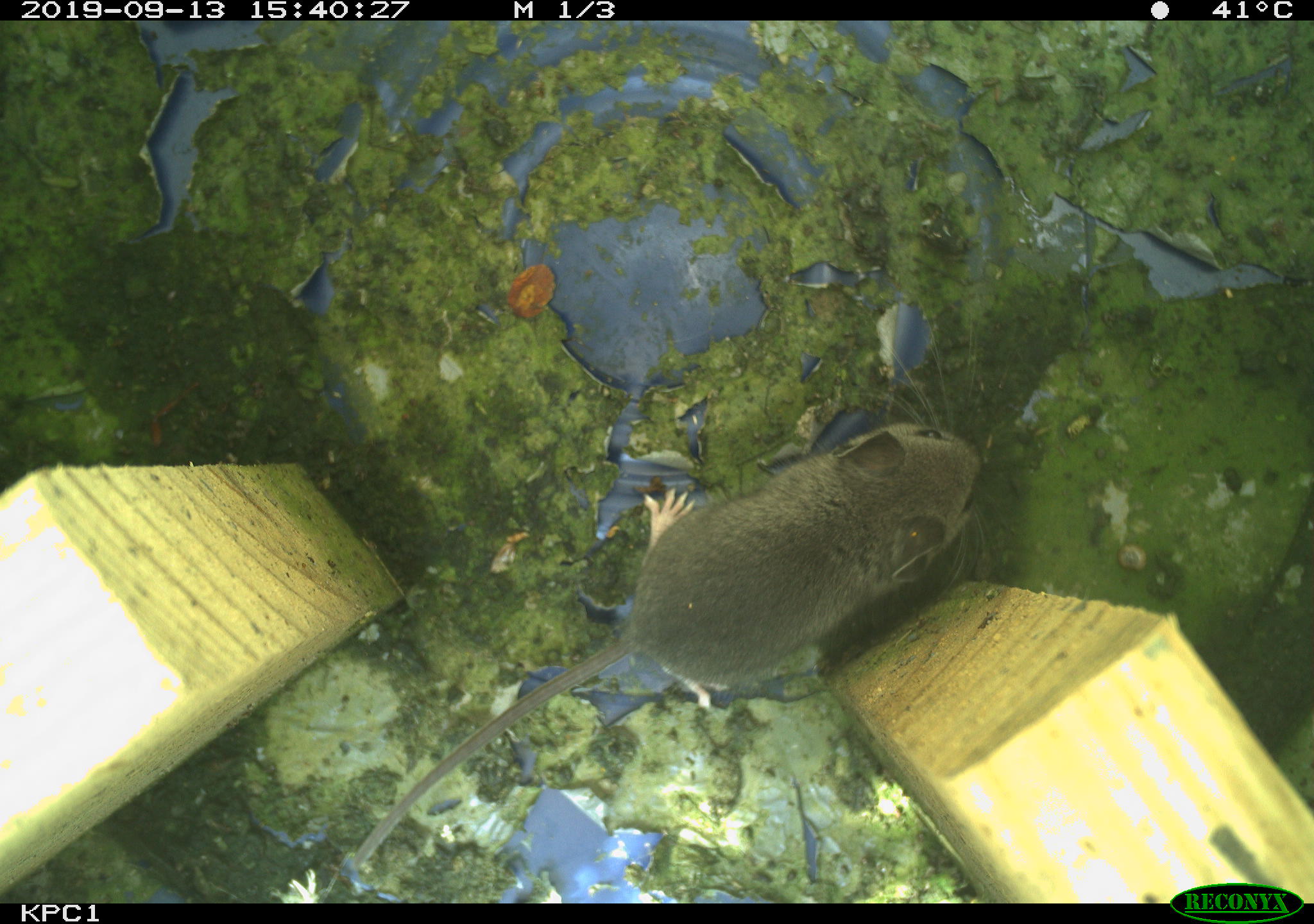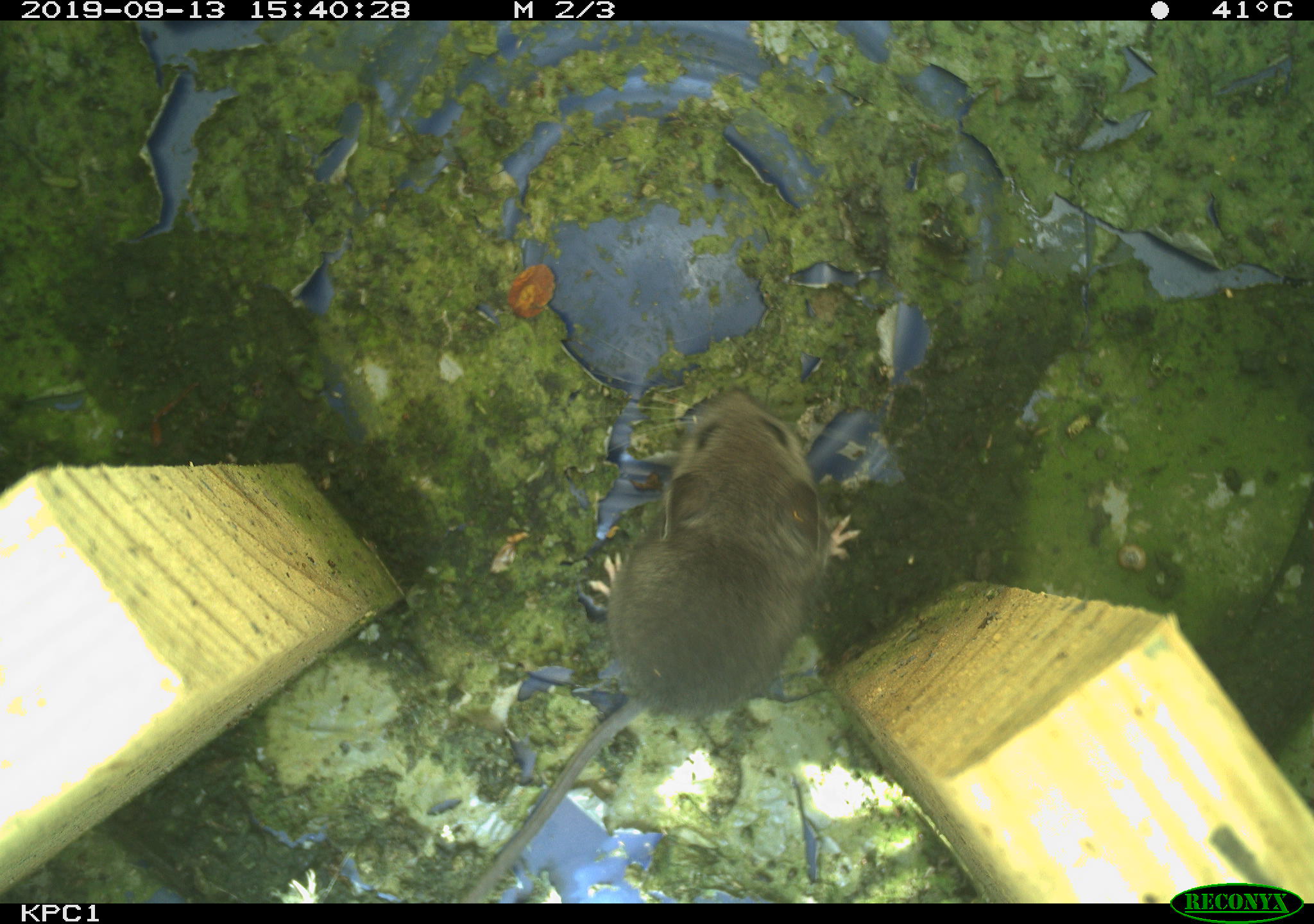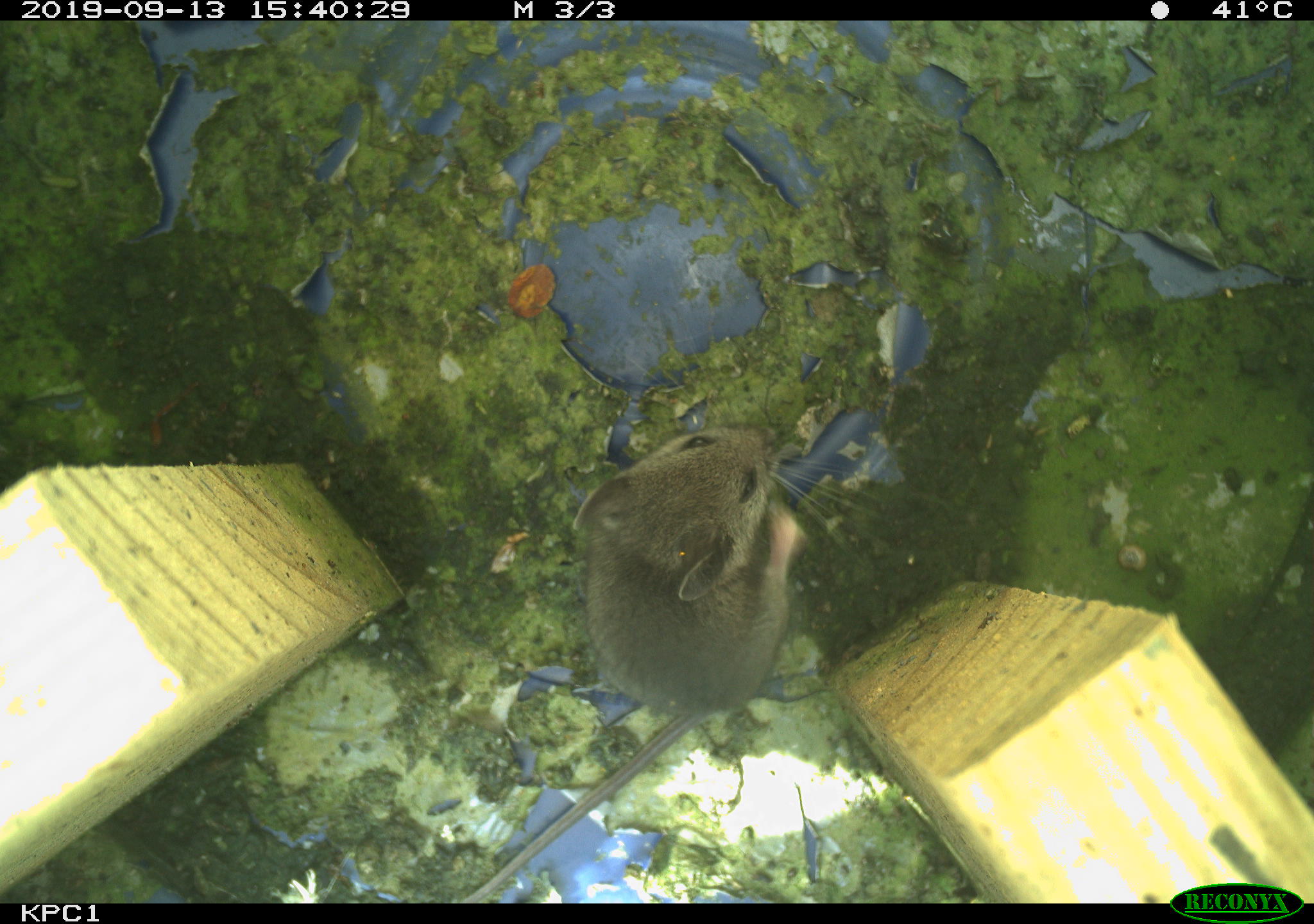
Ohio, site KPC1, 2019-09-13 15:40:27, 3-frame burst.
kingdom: Animalia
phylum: Chordata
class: Mammalia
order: Rodentia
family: Cricetidae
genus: Peromyscus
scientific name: Peromyscus leucopus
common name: white-footed mouse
White-footed mouse (Peromyscus leucopus).